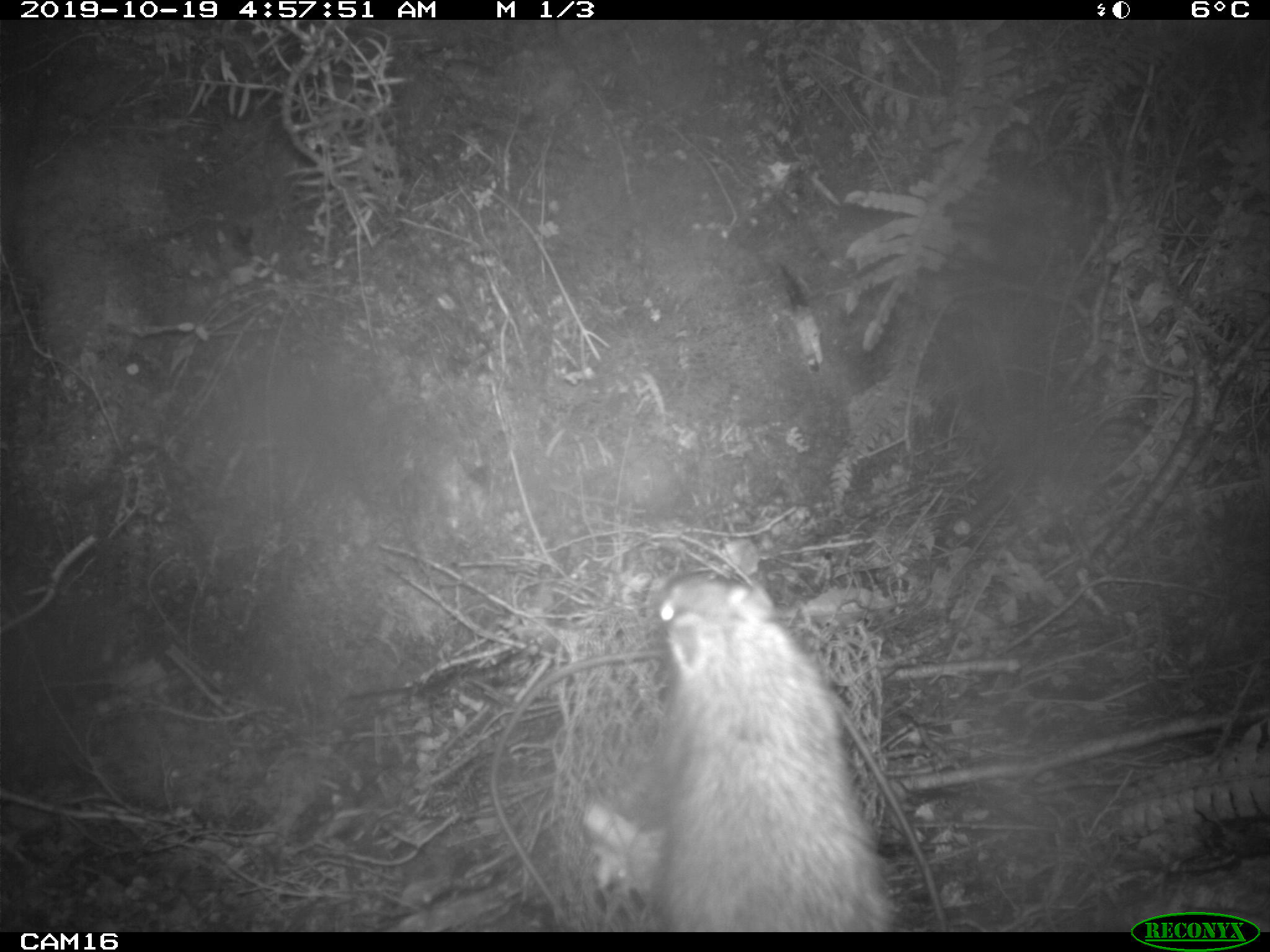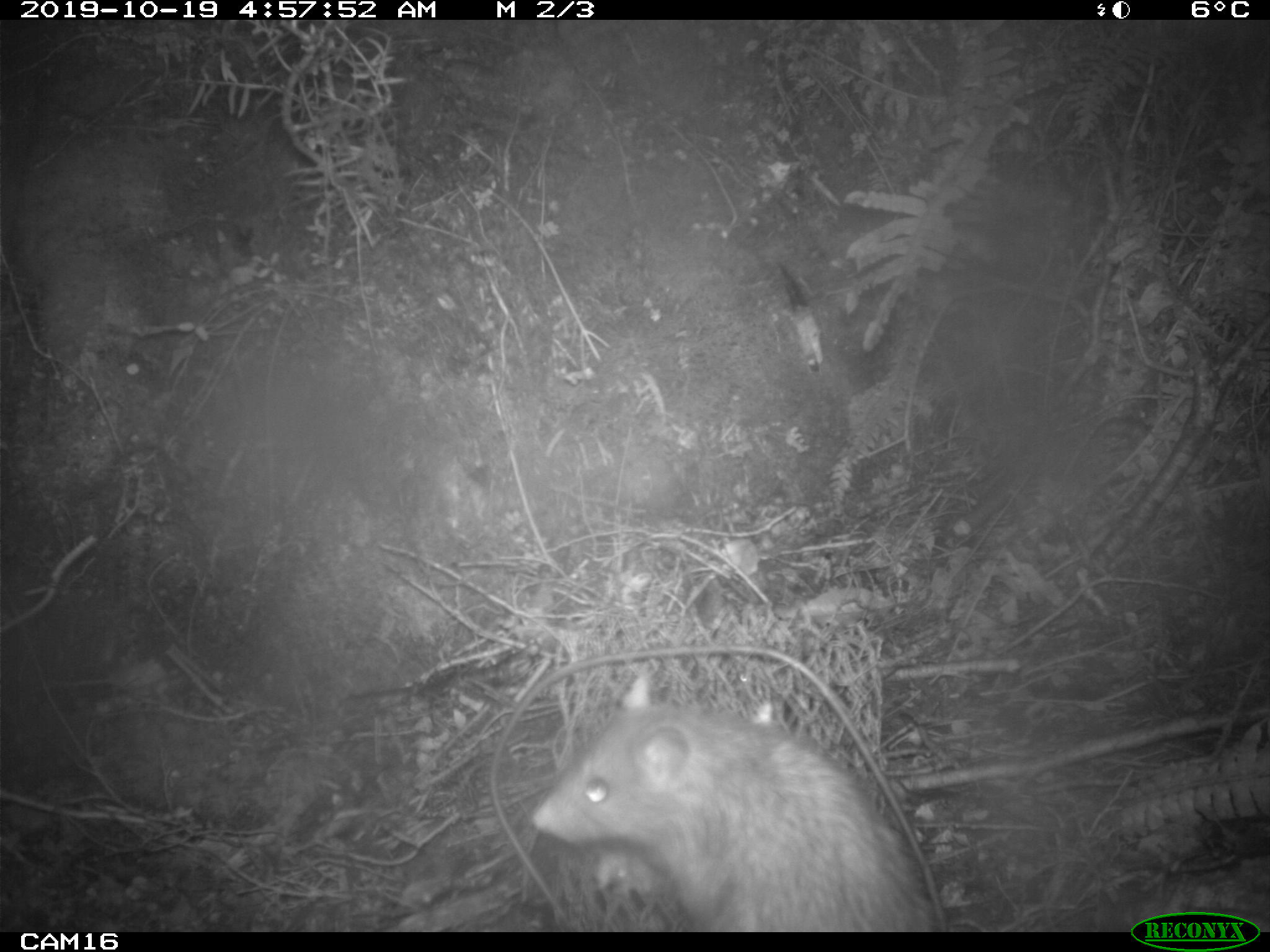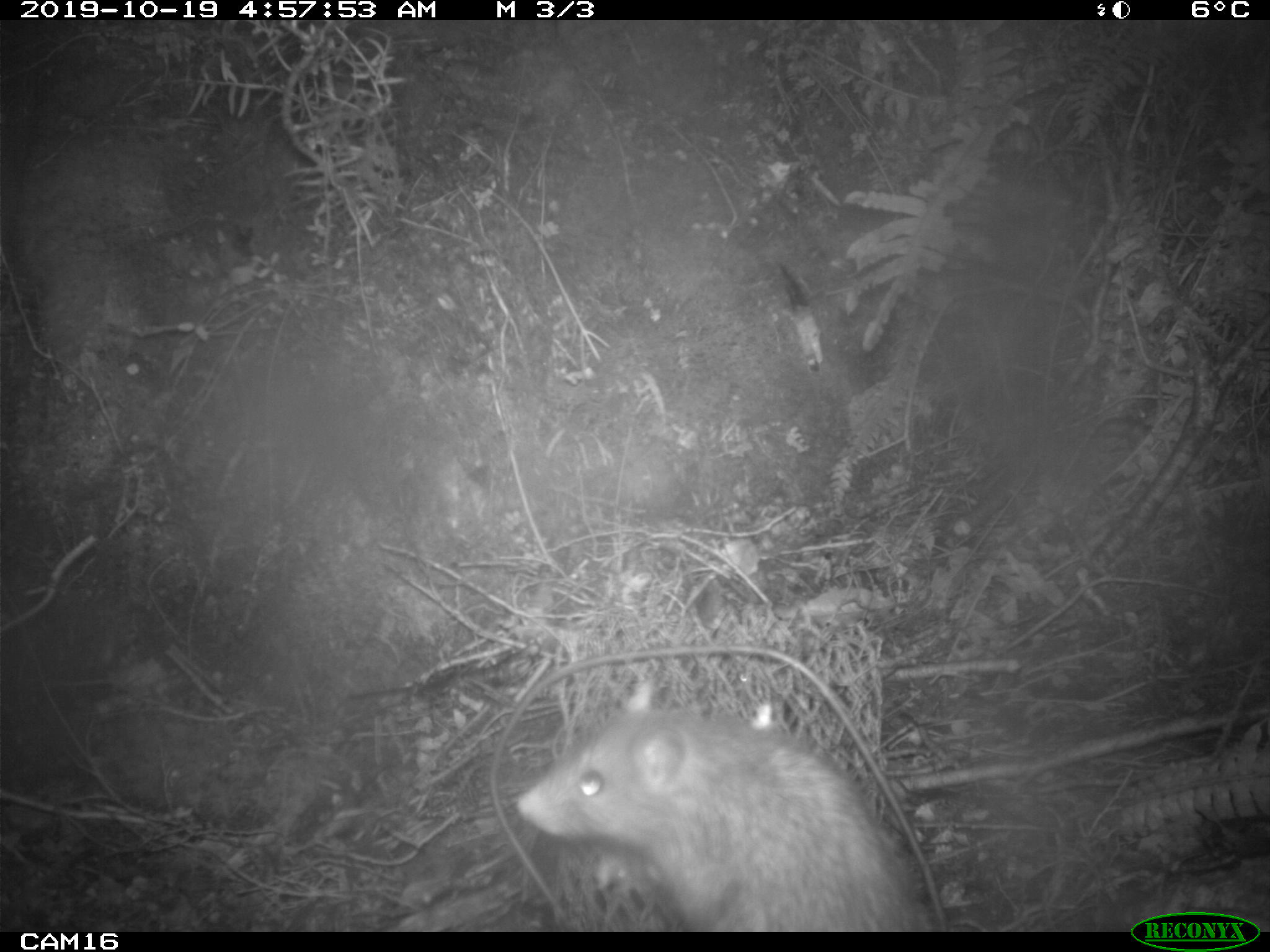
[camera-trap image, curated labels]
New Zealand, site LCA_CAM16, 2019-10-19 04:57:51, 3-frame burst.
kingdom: Animalia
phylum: Chordata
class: Mammalia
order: Rodentia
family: Muridae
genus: Rattus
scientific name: Rattus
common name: rat